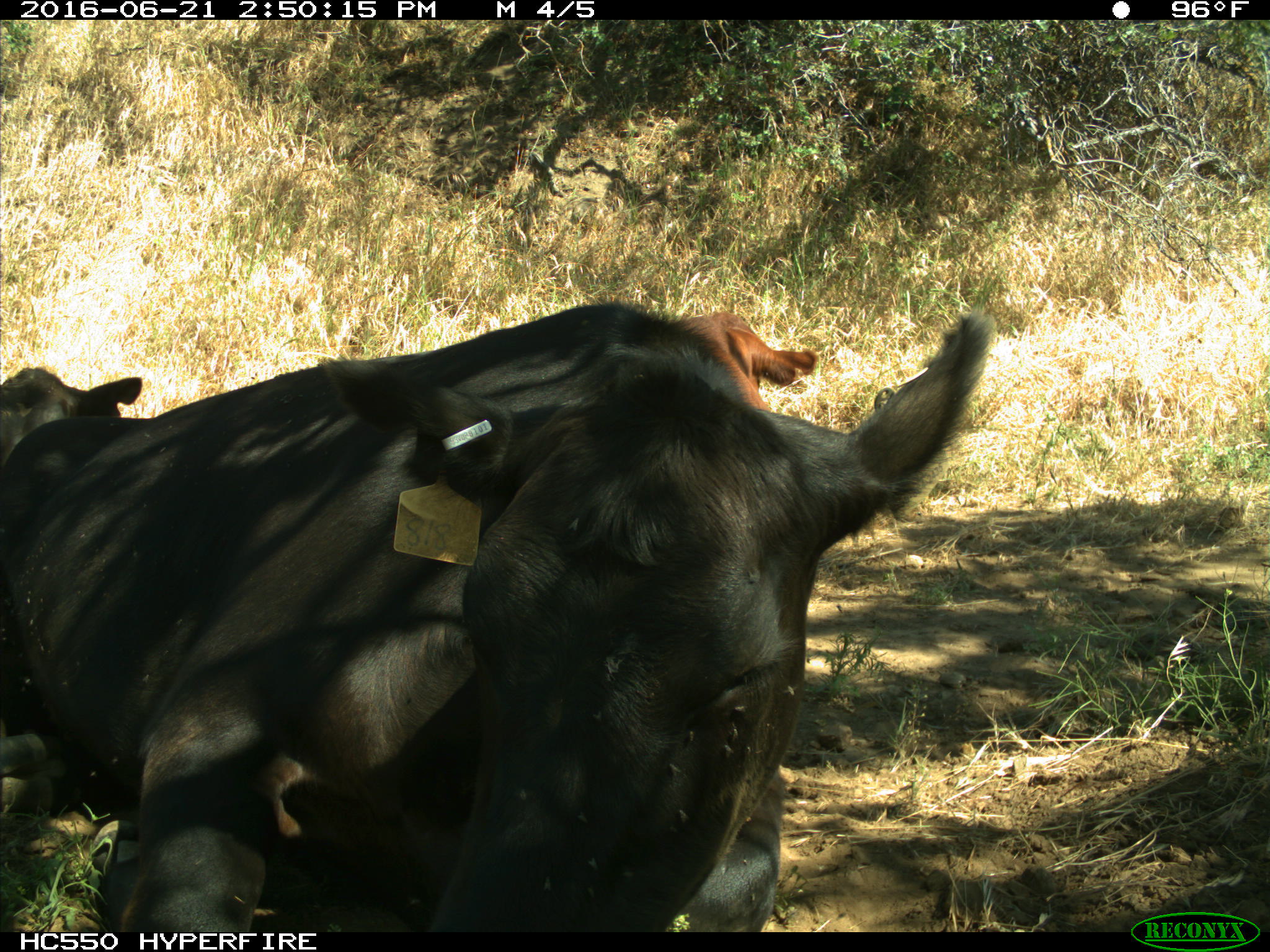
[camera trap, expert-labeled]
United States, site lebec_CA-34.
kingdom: Animalia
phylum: Chordata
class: Mammalia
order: Artiodactyla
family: Bovidae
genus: Bos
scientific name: Bos taurus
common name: domestic cow